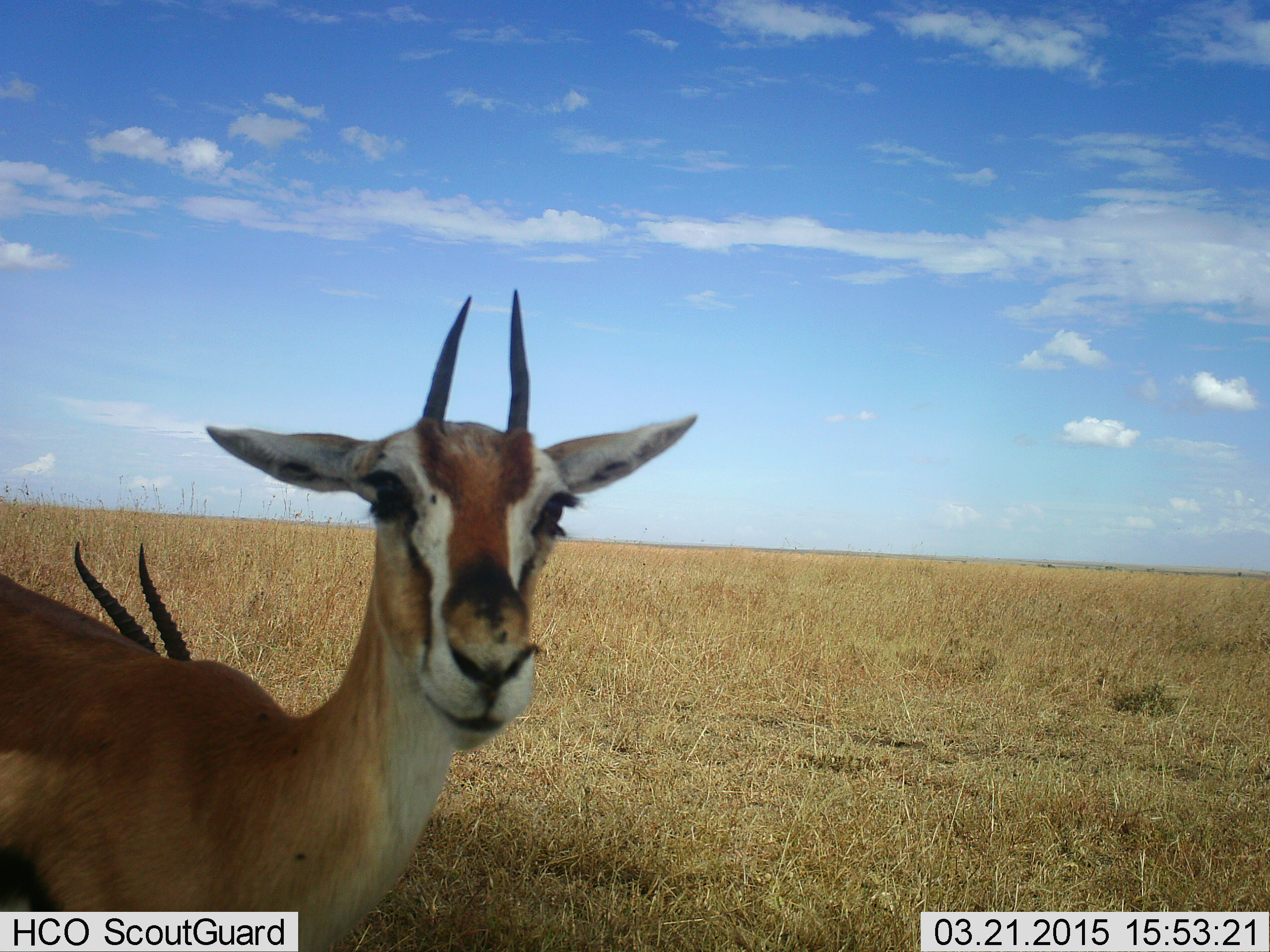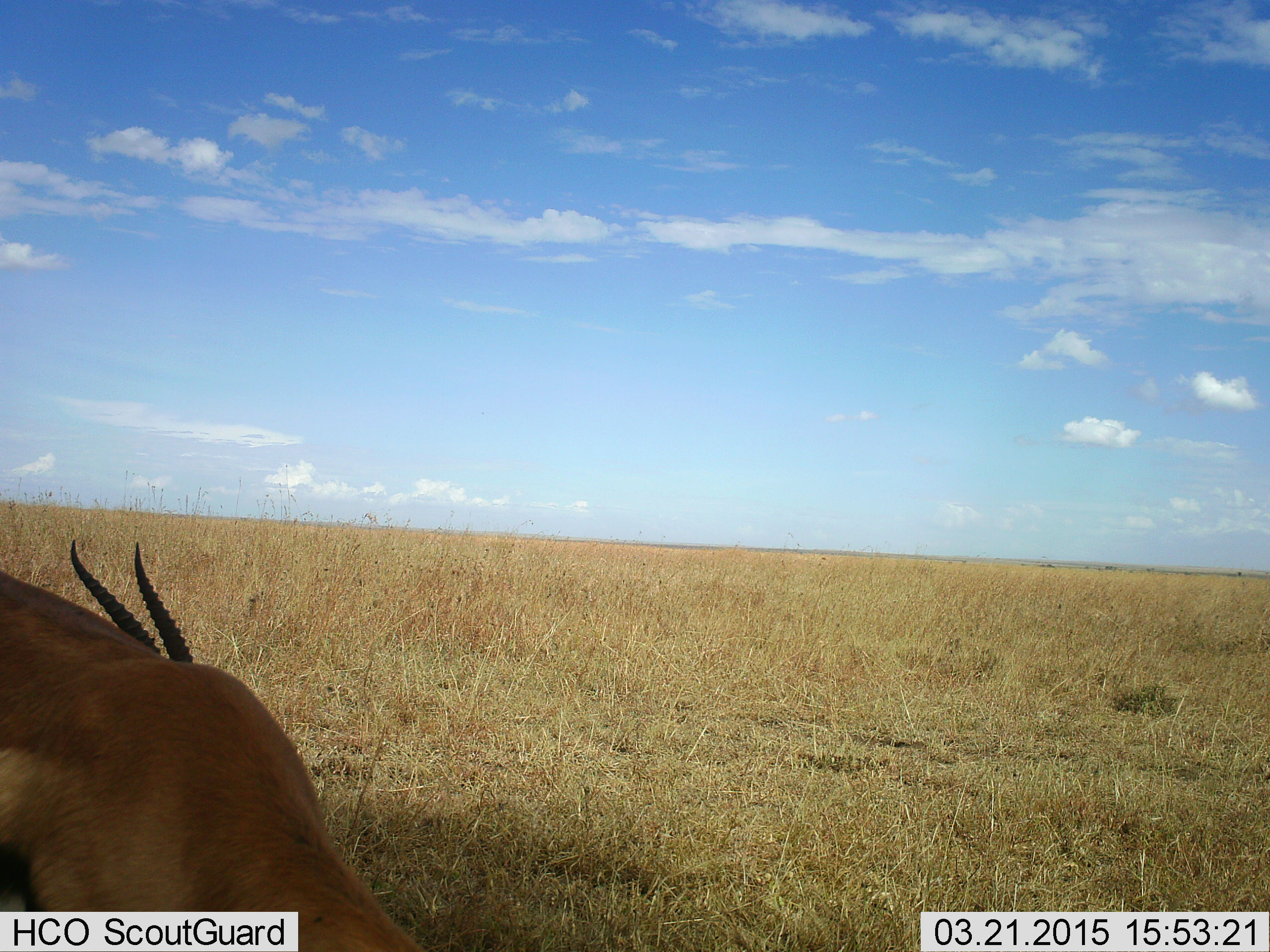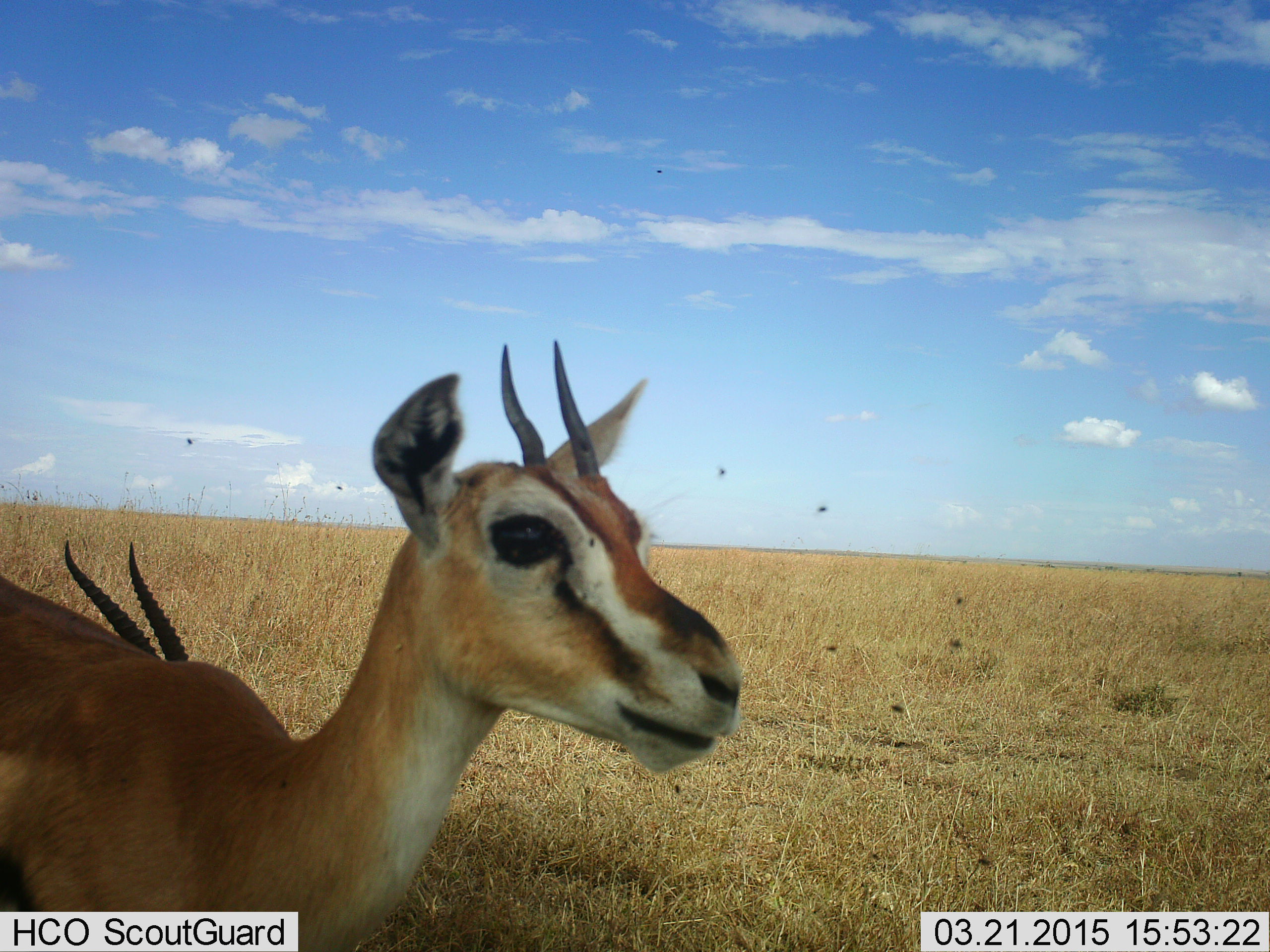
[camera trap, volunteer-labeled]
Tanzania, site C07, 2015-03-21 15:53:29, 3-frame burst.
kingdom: Animalia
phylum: Chordata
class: Mammalia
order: Artiodactyla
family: Bovidae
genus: Eudorcas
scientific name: Eudorcas thomsonii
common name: thomson's gazelle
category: gazellethomsons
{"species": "gazellethomsons (thomson's gazelle) (Eudorcas thomsonii)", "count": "2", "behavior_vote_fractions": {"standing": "93%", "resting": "29%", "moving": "0%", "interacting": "0%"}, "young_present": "0%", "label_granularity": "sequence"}